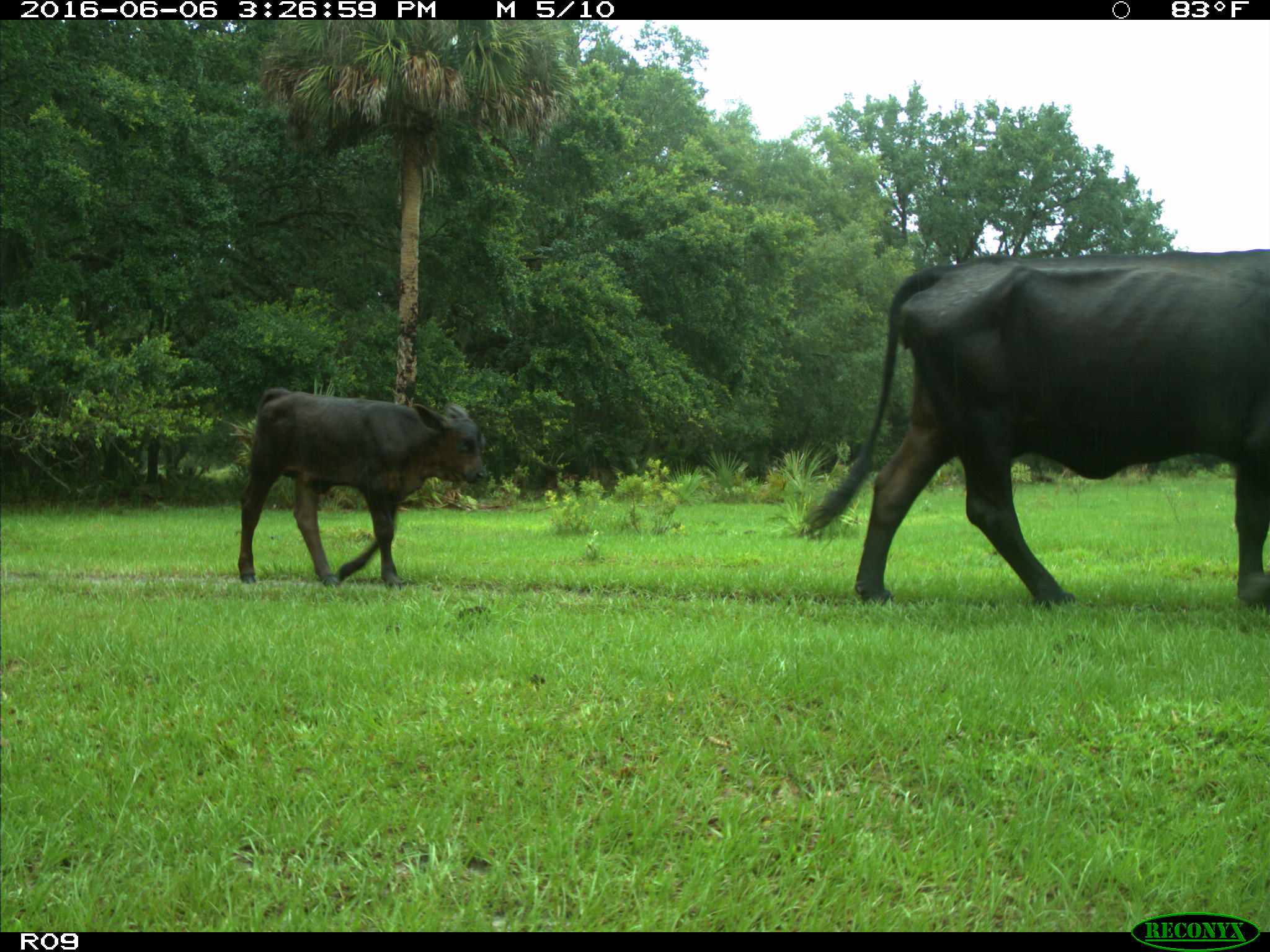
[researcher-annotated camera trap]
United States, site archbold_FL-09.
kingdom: Animalia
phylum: Chordata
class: Mammalia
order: Artiodactyla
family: Bovidae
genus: Bos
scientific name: Bos taurus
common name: domestic cow